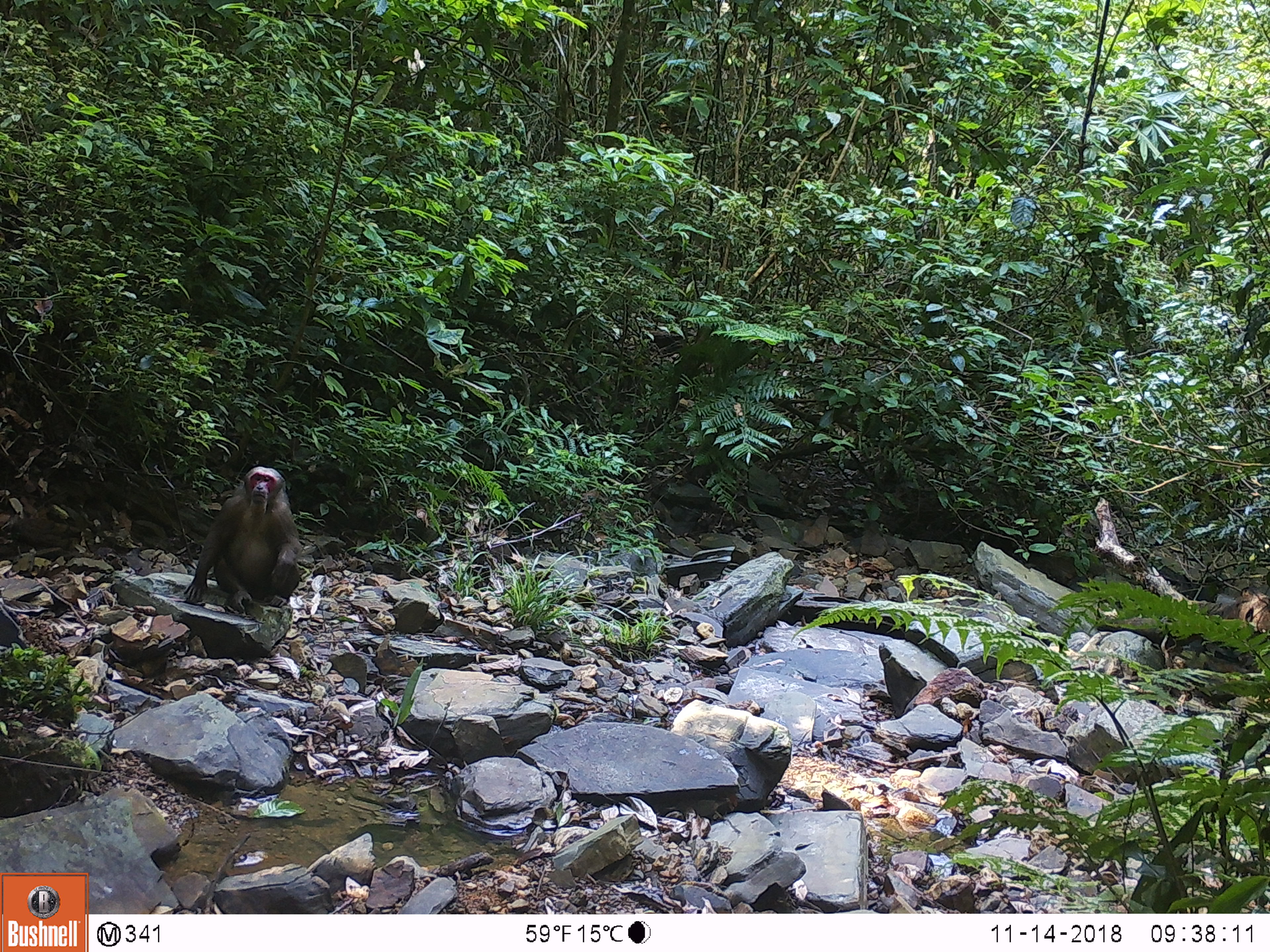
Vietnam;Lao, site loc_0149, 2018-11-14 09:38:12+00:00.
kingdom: Animalia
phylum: Chordata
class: Mammalia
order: Primates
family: Cercopithecidae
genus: Macaca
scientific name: Macaca arctoides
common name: stump-tailed macaque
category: stump tailed macaque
Stump tailed macaque (stump-tailed macaque) (Macaca arctoides). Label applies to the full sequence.